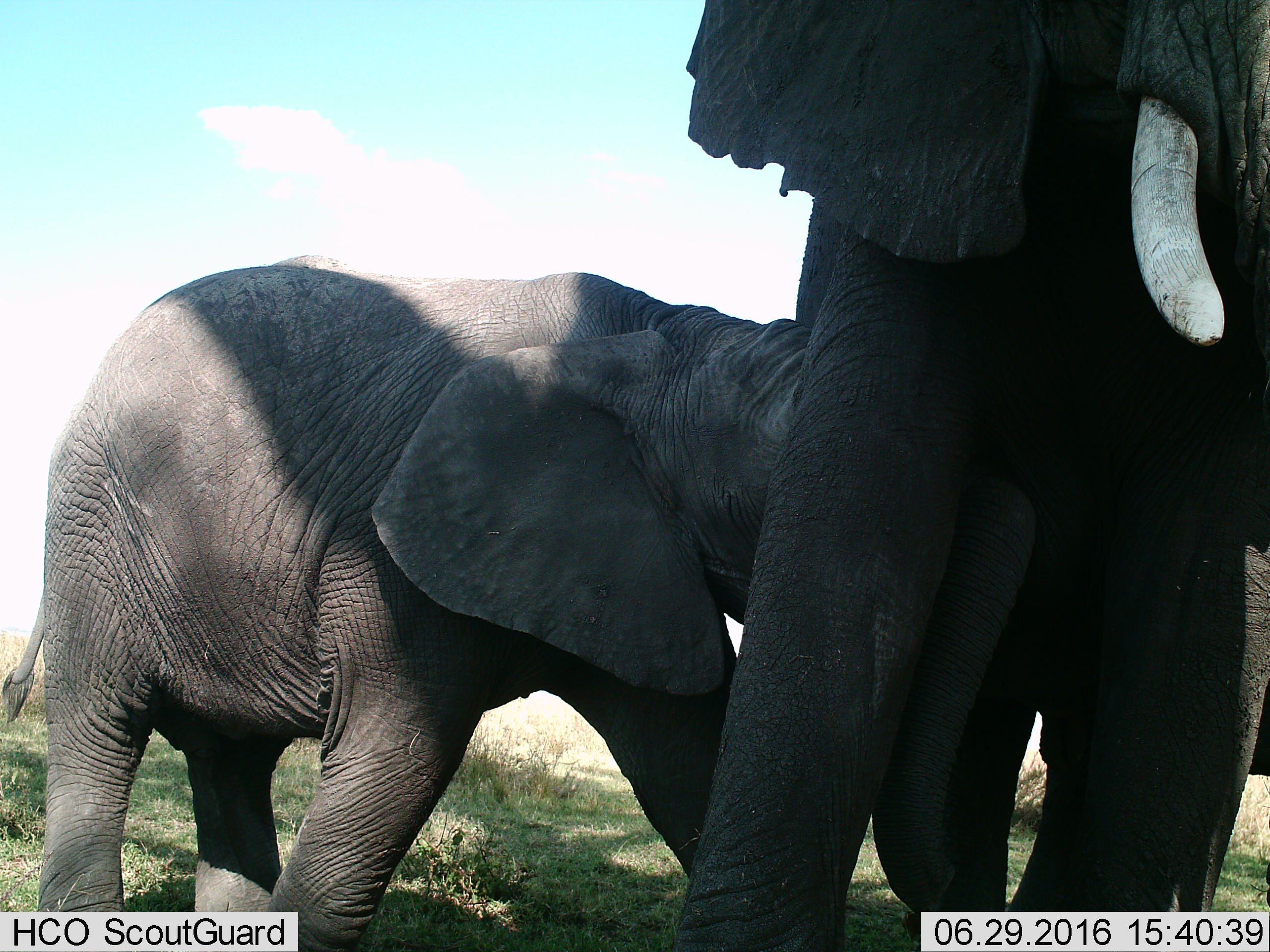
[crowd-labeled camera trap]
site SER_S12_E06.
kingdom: Animalia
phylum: Chordata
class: Mammalia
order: Proboscidea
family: Elephantidae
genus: Loxodonta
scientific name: Loxodonta africana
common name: african bush elephant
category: elephant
Elephant (african bush elephant) (Loxodonta africana), count 2. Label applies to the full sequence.